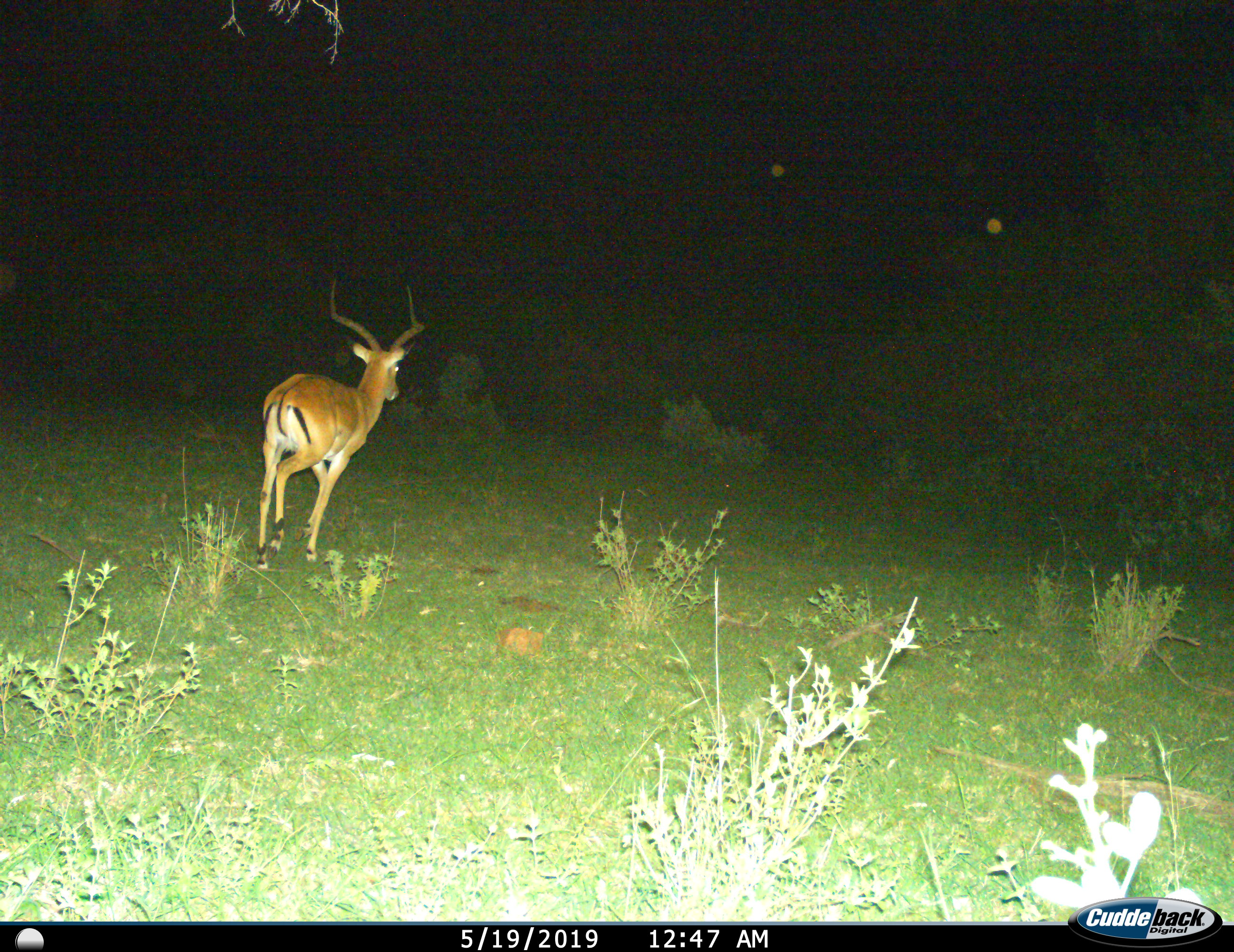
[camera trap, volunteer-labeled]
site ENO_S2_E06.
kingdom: Animalia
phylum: Chordata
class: Mammalia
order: Artiodactyla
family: Bovidae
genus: Aepyceros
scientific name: Aepyceros melampus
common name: impala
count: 1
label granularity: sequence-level